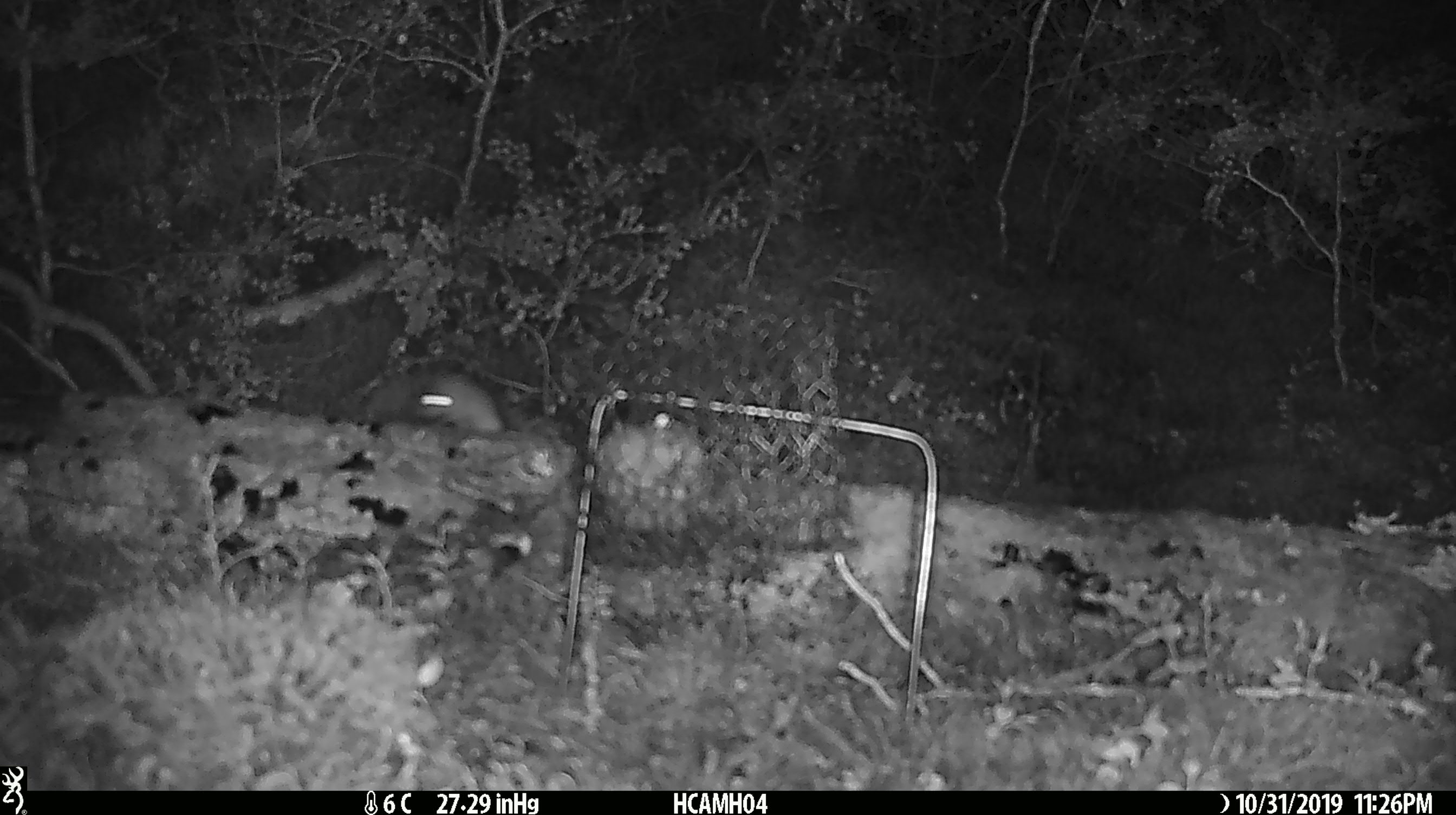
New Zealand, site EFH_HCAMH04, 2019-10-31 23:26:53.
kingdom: Animalia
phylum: Chordata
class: Mammalia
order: Rodentia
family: Muridae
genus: Mus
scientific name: Mus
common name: mouse